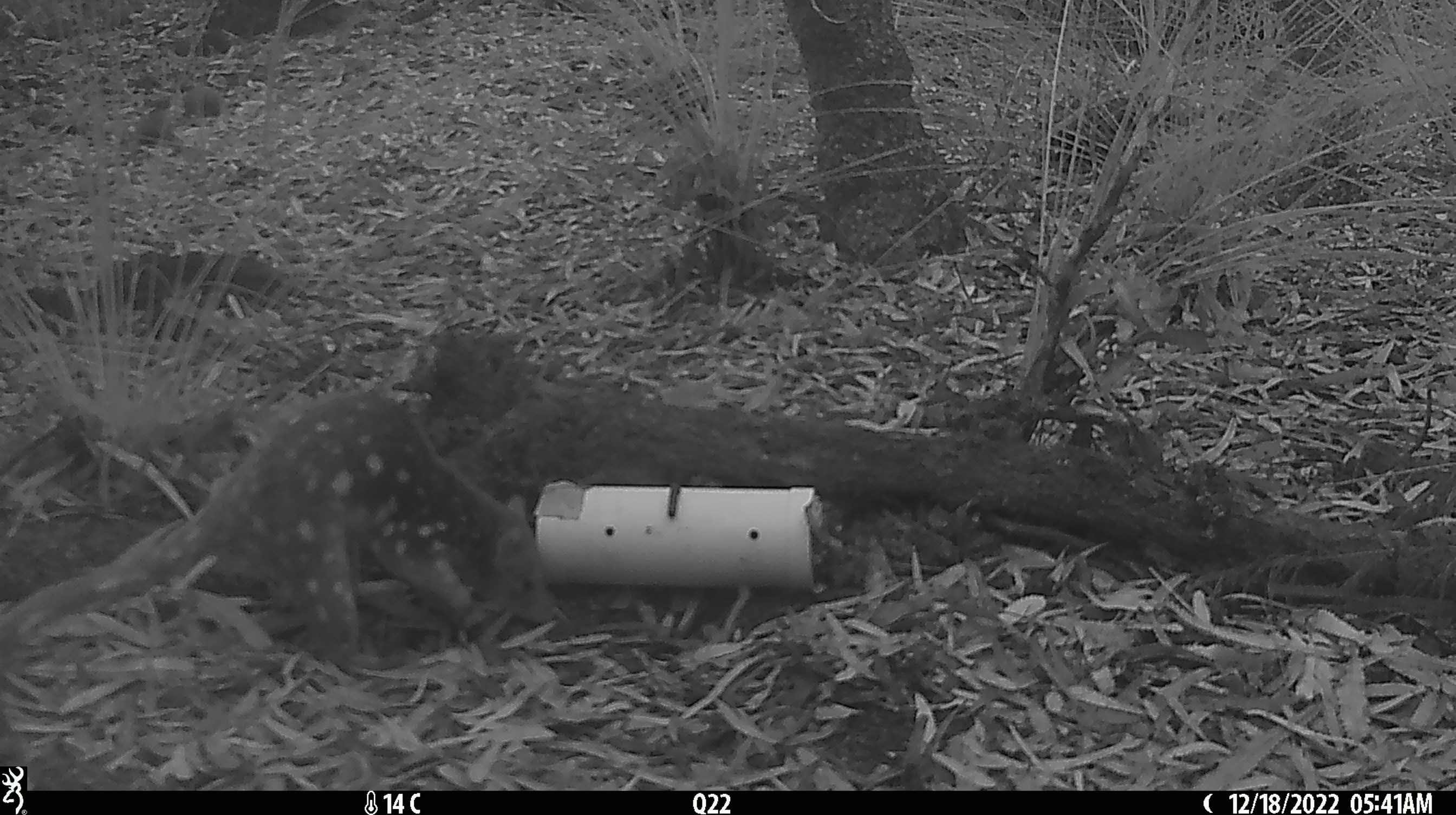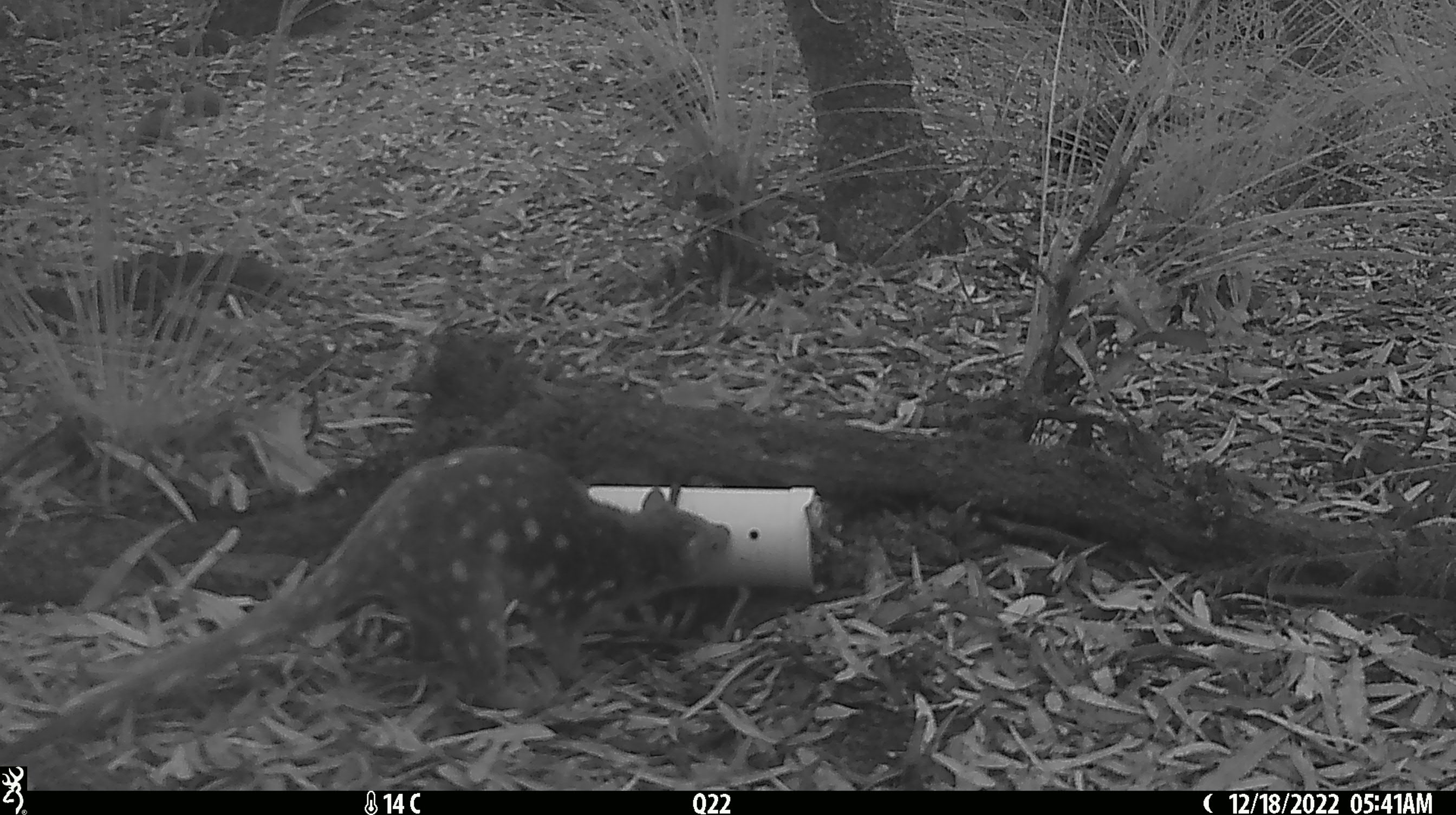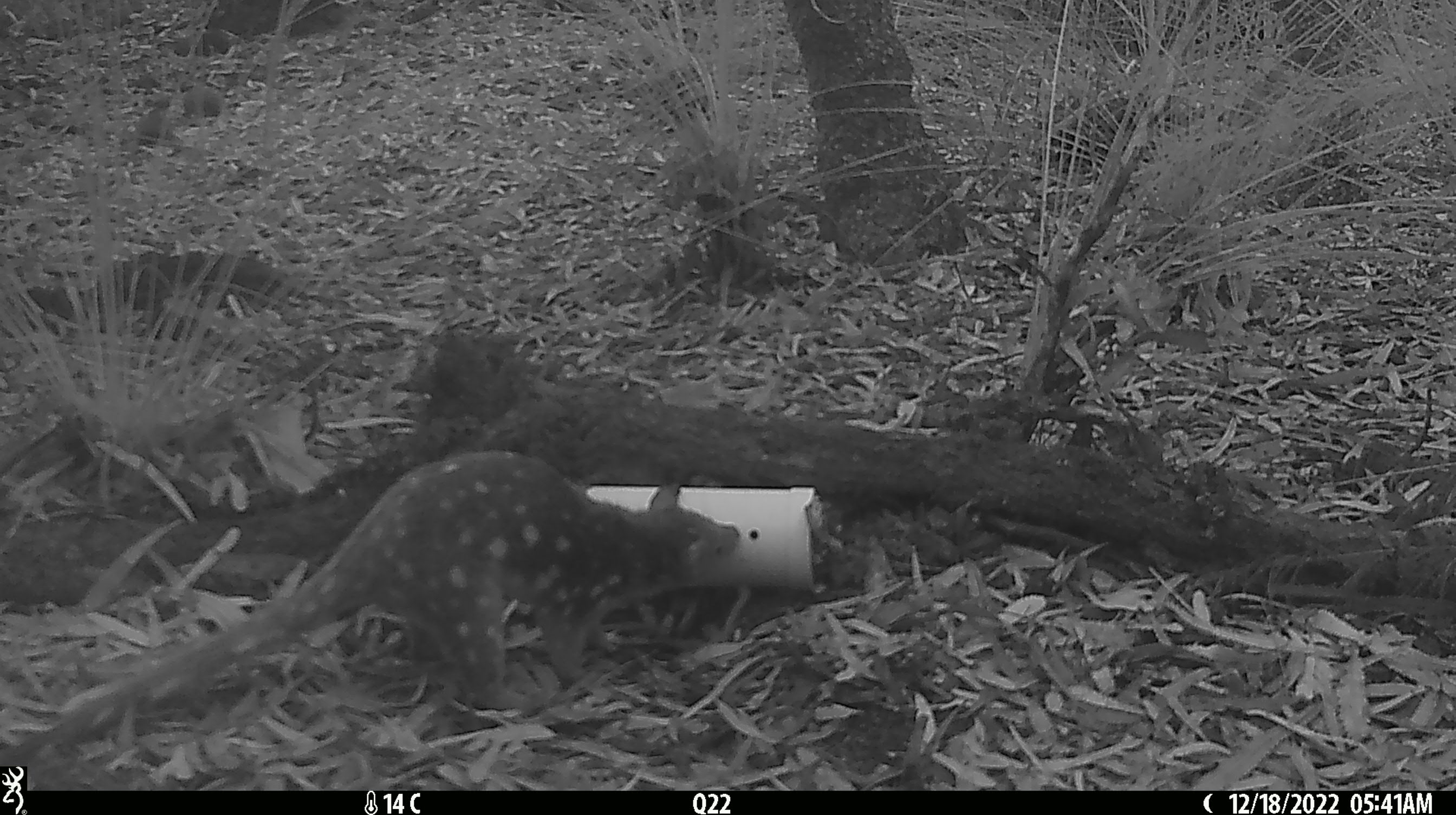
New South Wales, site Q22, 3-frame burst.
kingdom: Animalia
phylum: Chordata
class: Mammalia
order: Dasyuromorphia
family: Dasyuridae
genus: Dasyurus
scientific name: Dasyurus maculatus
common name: spotted-tailed quoll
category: quoll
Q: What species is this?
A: Quoll (spotted-tailed quoll) (Dasyurus maculatus).